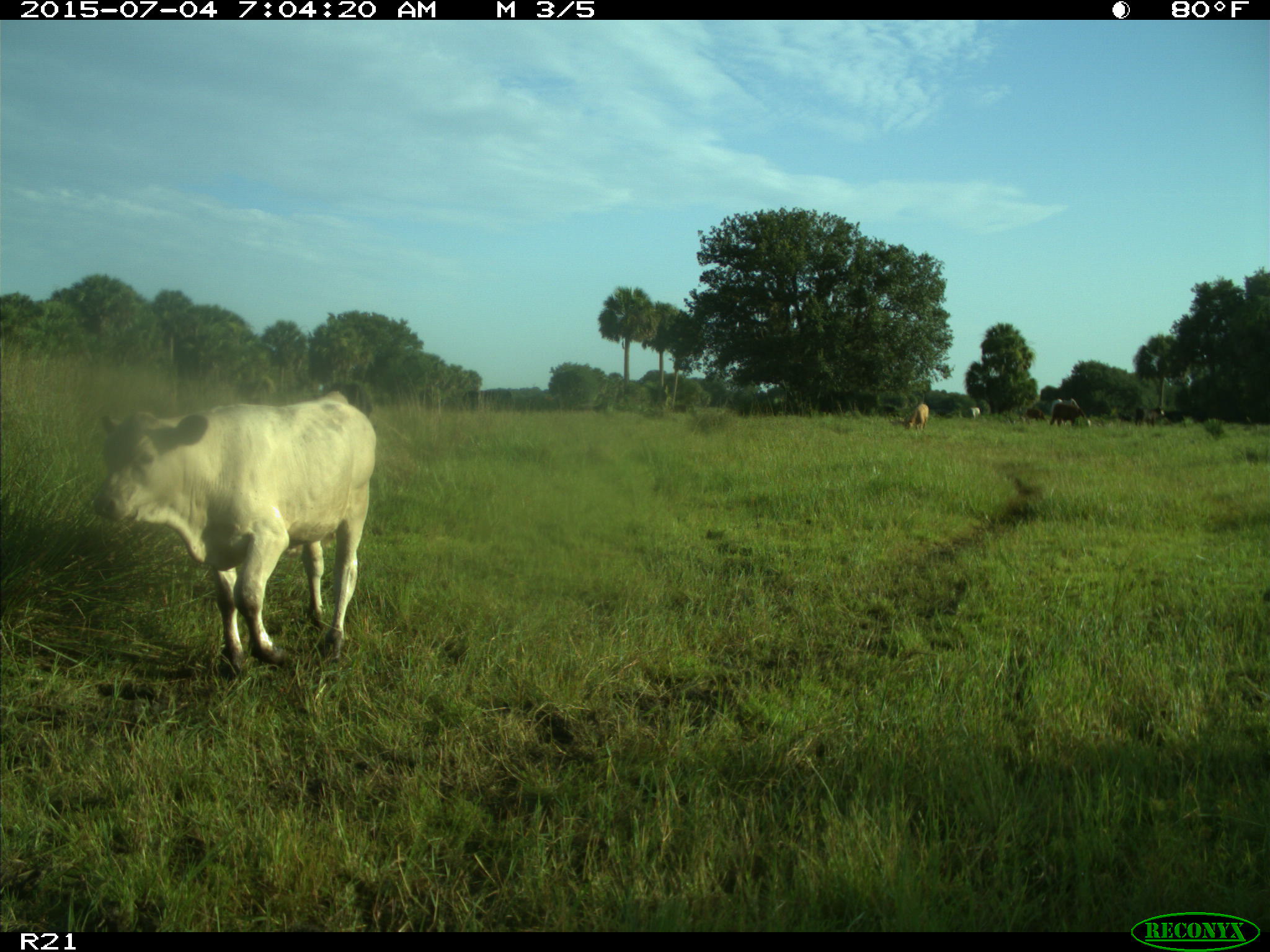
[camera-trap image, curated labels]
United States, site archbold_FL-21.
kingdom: Animalia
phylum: Chordata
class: Mammalia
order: Artiodactyla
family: Bovidae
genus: Bos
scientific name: Bos taurus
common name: domestic cow